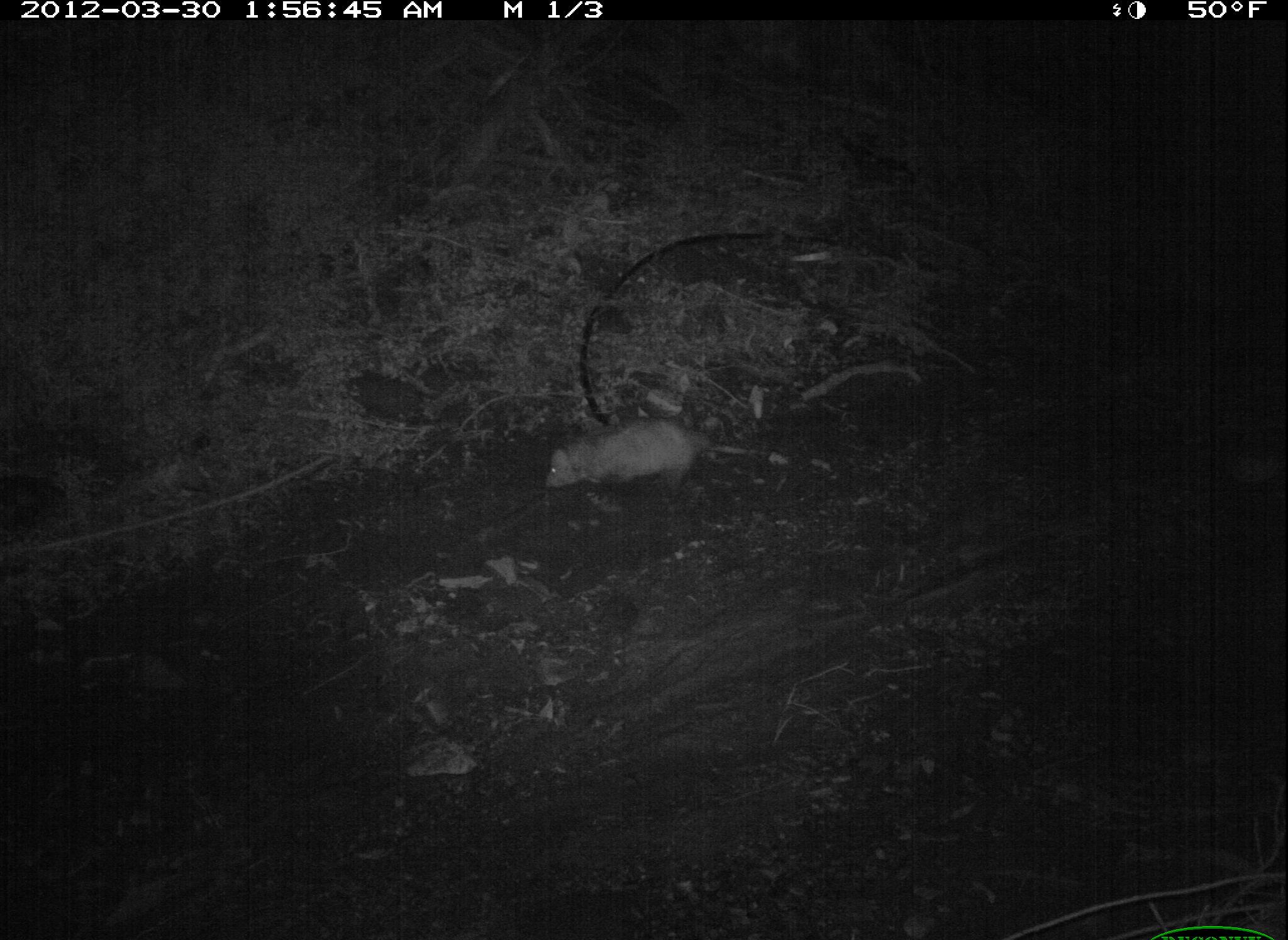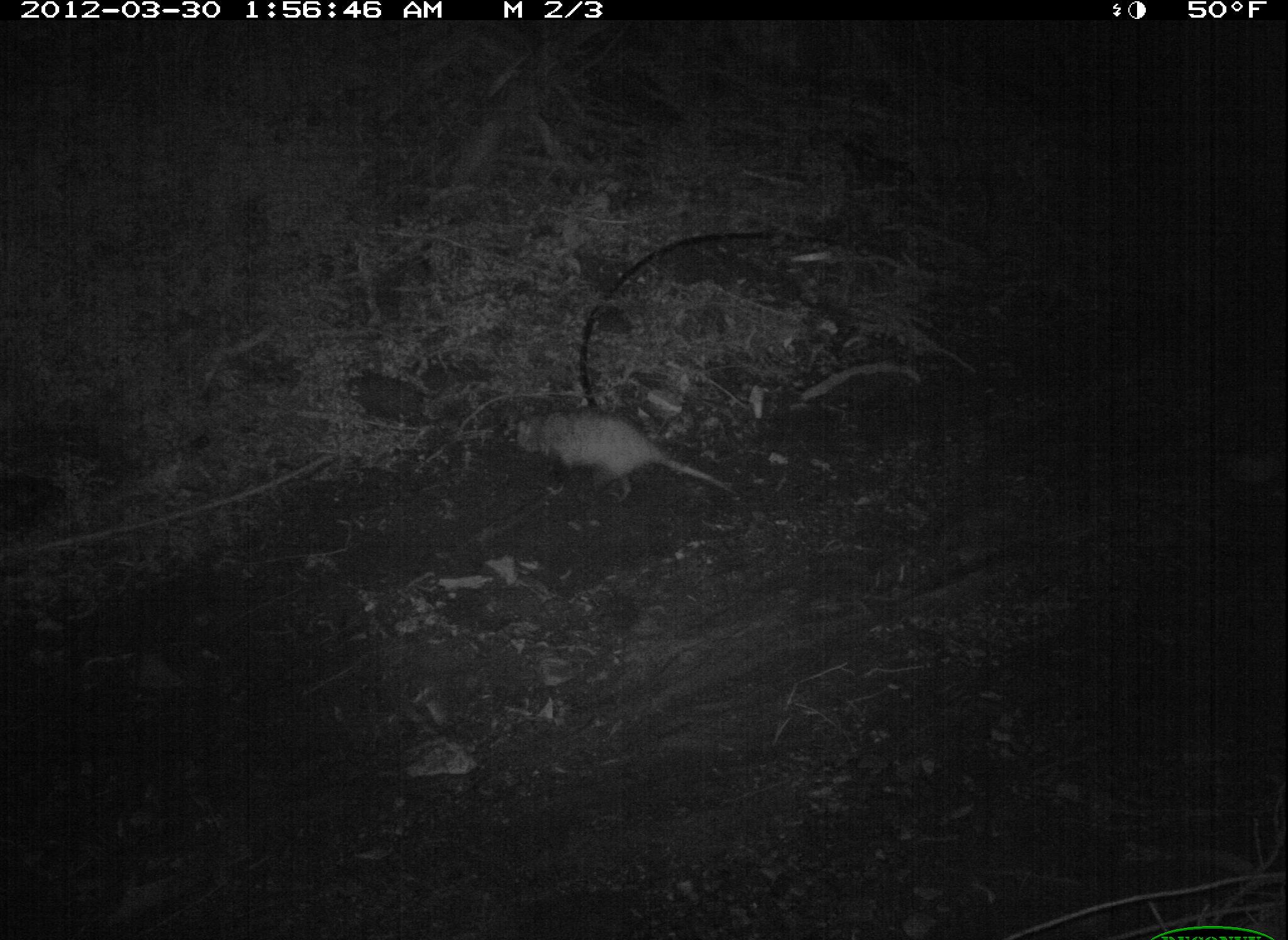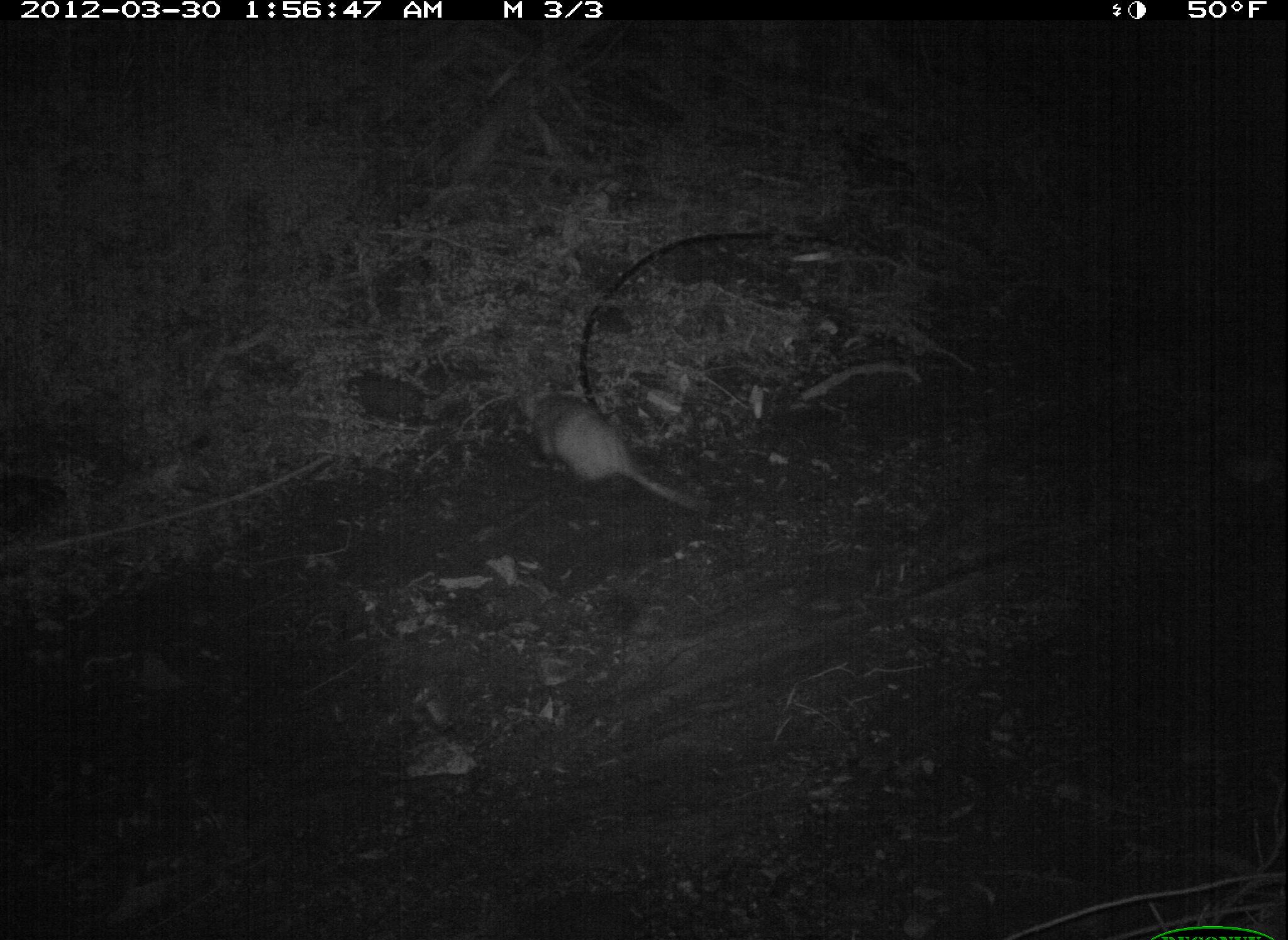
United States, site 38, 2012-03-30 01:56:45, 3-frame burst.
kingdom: Animalia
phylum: Chordata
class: Mammalia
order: Didelphimorphia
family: Didelphidae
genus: Didelphis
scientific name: Didelphis virginiana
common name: virginia opossum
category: opossum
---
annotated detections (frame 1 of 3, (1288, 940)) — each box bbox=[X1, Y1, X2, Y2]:
opossum: bbox=[543, 418, 788, 503]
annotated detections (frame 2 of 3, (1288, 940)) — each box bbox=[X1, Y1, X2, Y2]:
opossum: bbox=[473, 390, 739, 527]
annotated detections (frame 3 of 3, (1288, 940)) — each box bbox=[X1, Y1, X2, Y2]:
opossum: bbox=[483, 353, 733, 543]